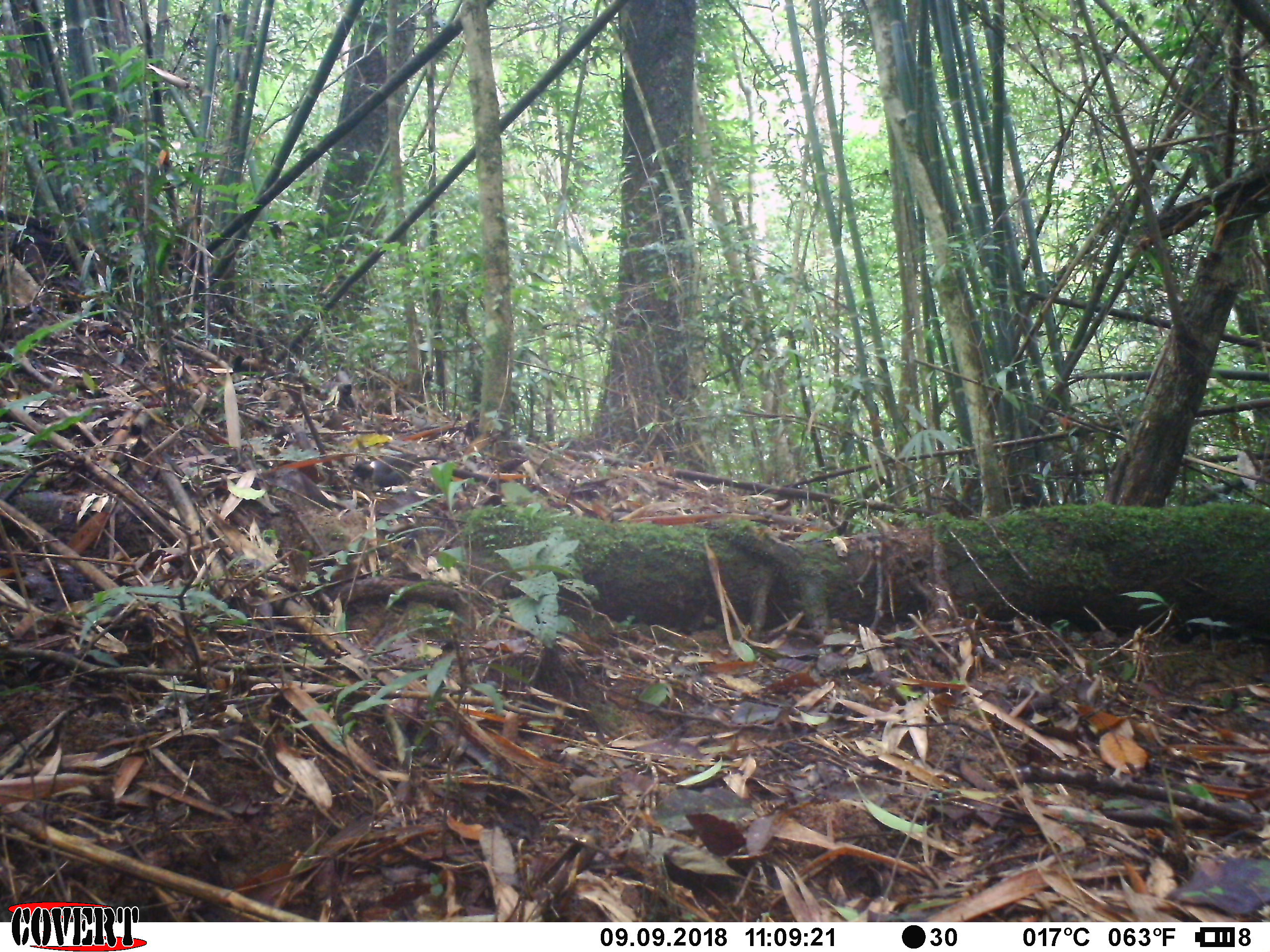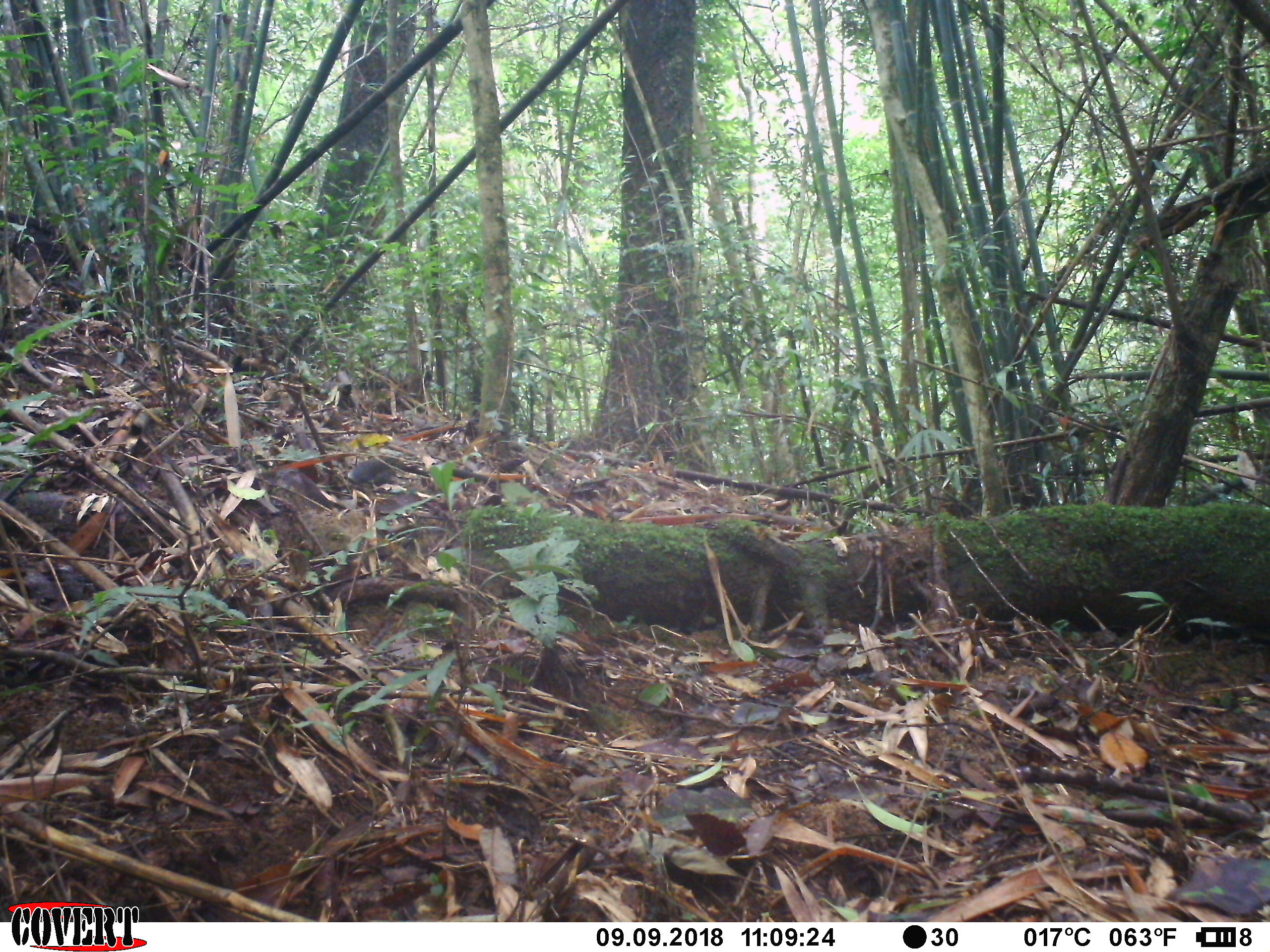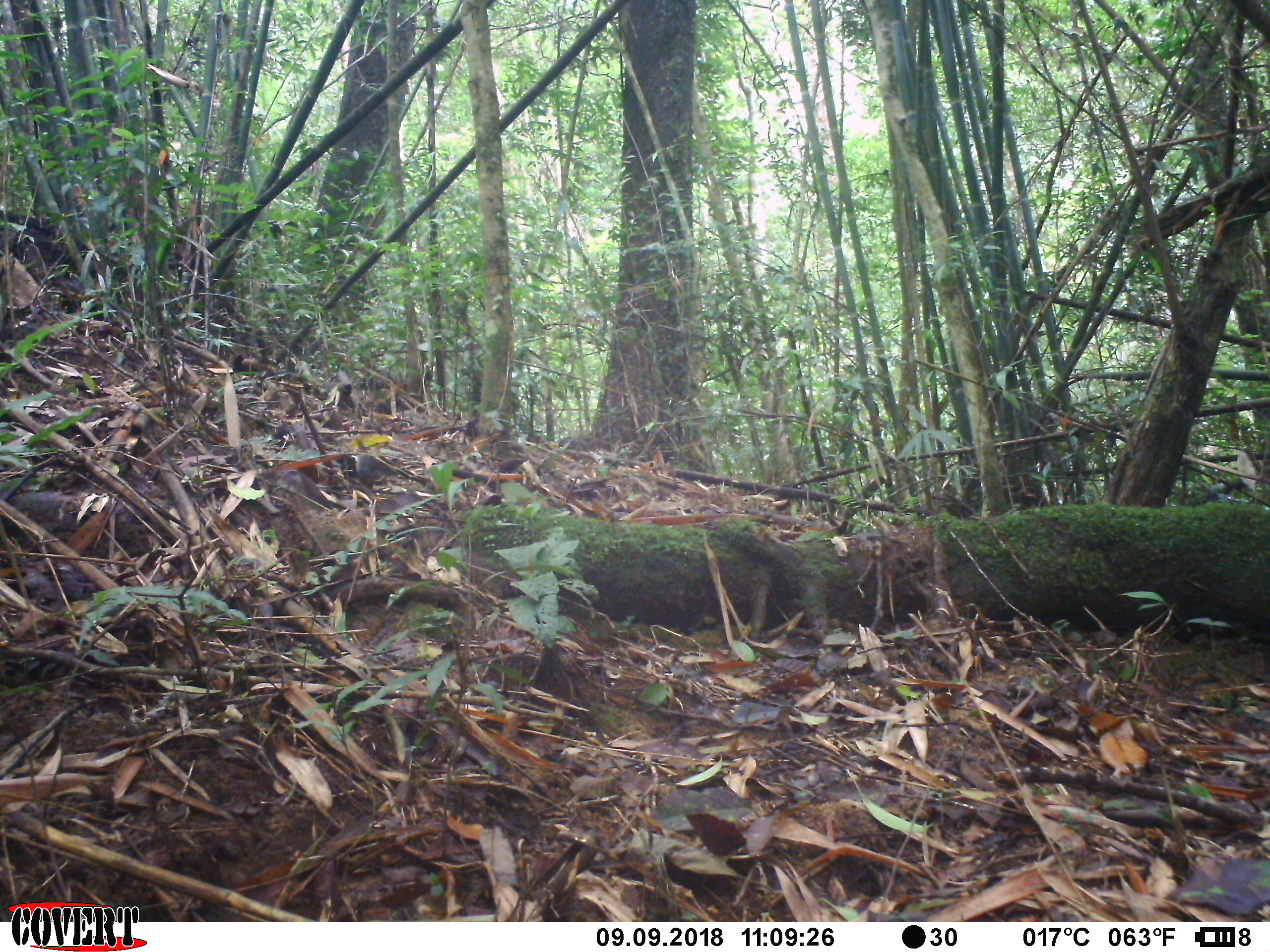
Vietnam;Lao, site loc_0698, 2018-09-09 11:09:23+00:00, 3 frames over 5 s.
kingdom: Animalia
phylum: Chordata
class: Aves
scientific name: Aves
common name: bird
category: unidentified bird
Unidentified bird (bird) (Aves). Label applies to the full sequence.